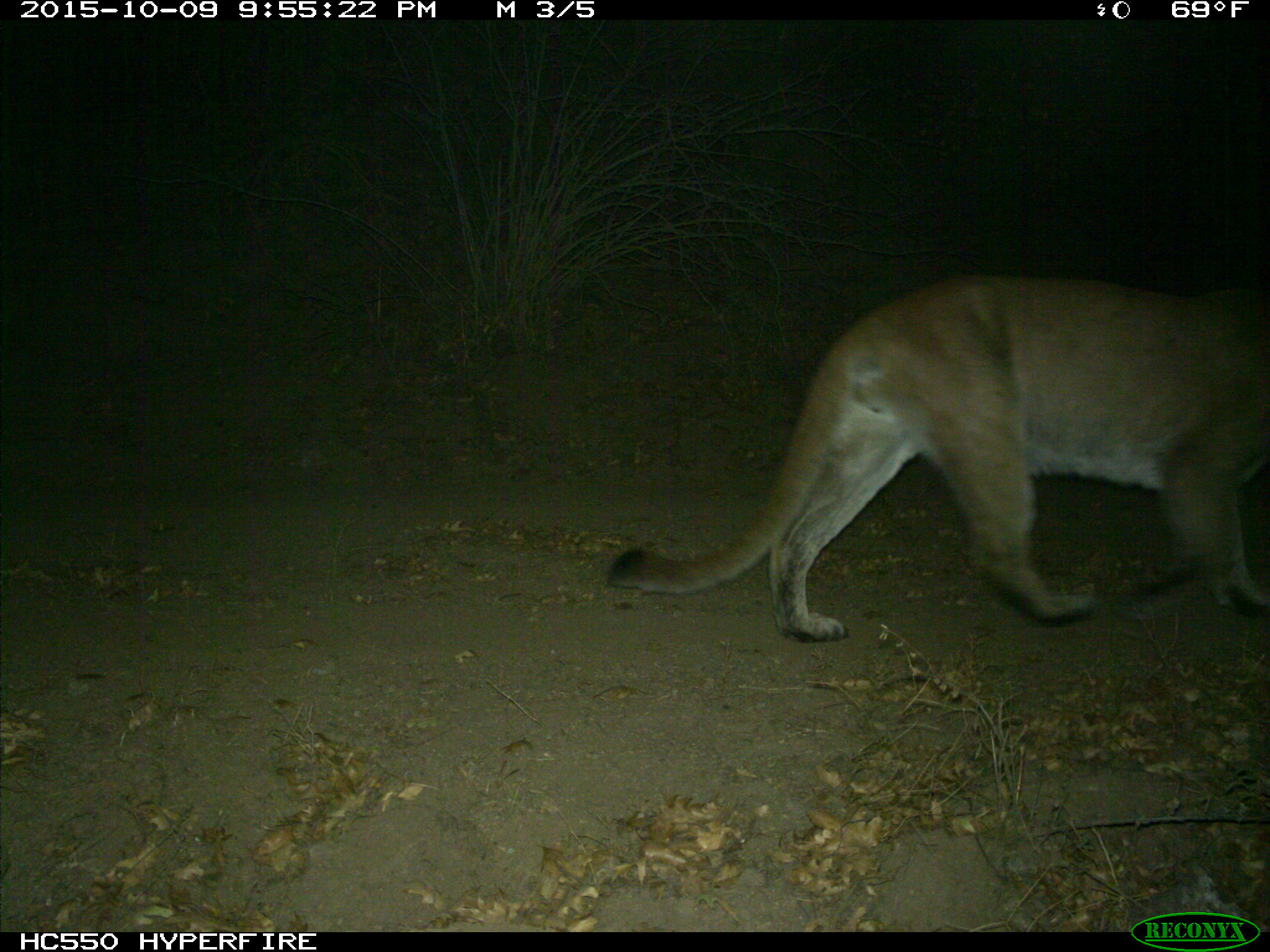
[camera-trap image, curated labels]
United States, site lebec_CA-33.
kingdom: Animalia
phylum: Chordata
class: Mammalia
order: Carnivora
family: Felidae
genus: Puma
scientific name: Puma concolor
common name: mountain lion